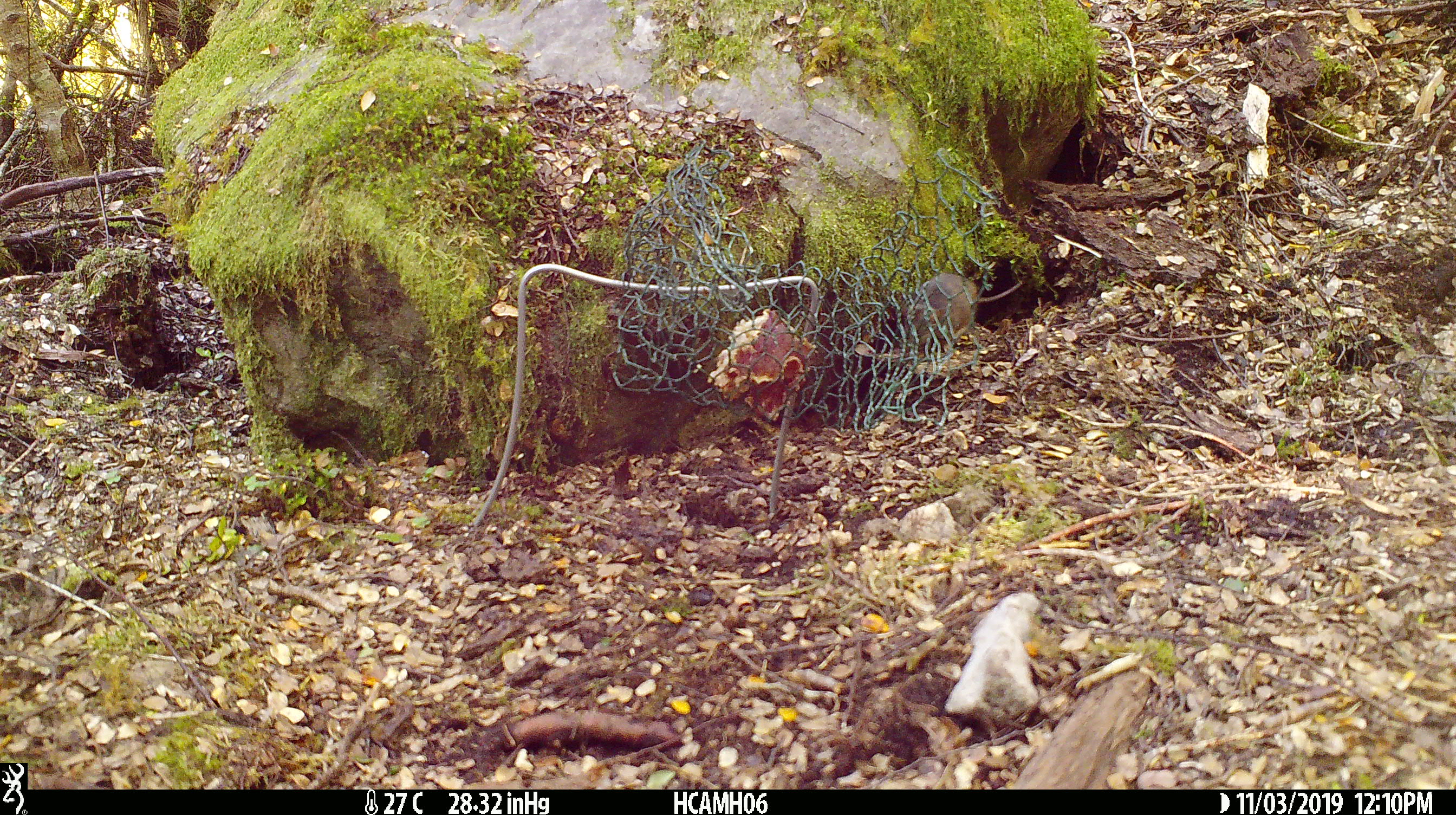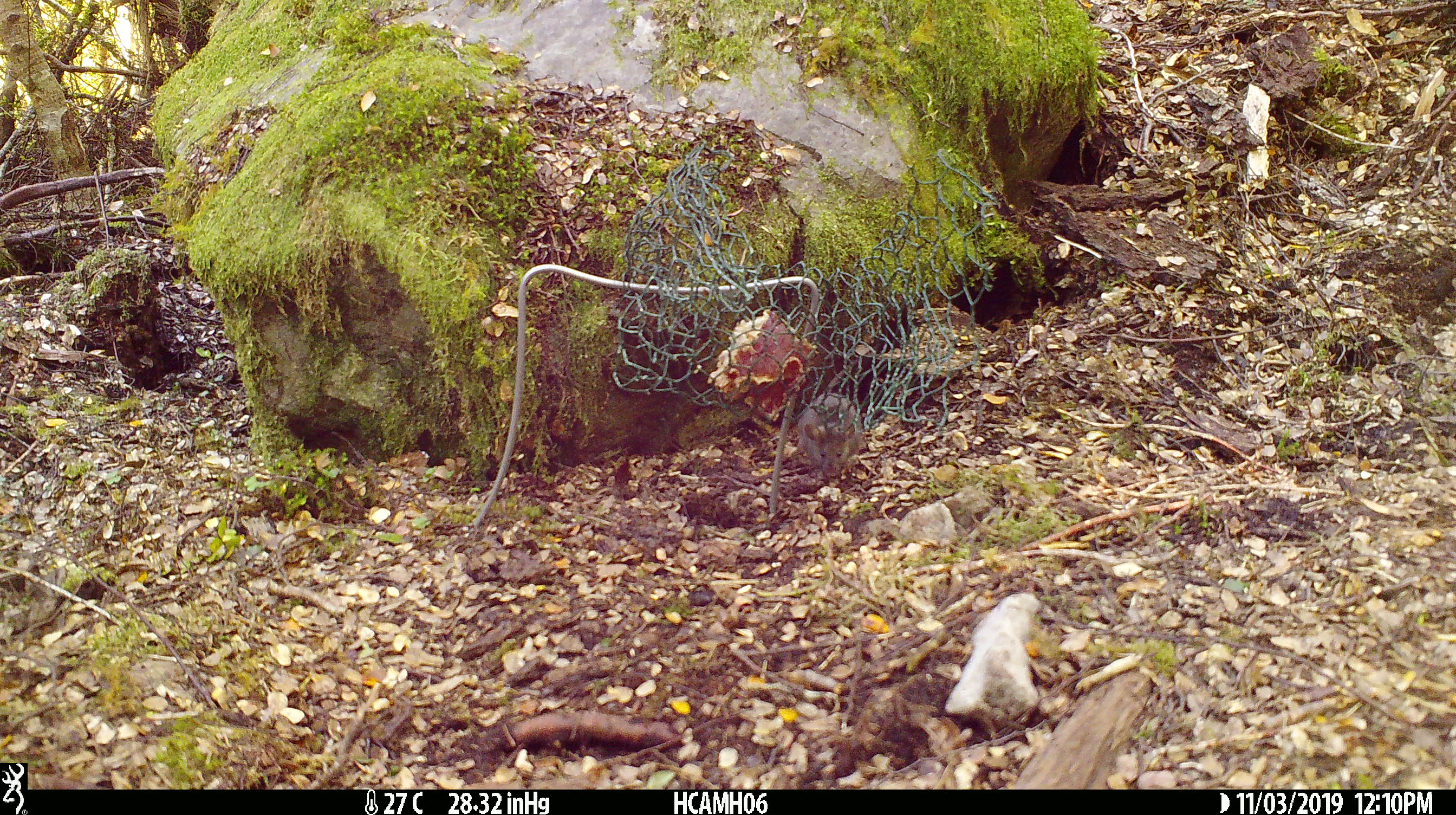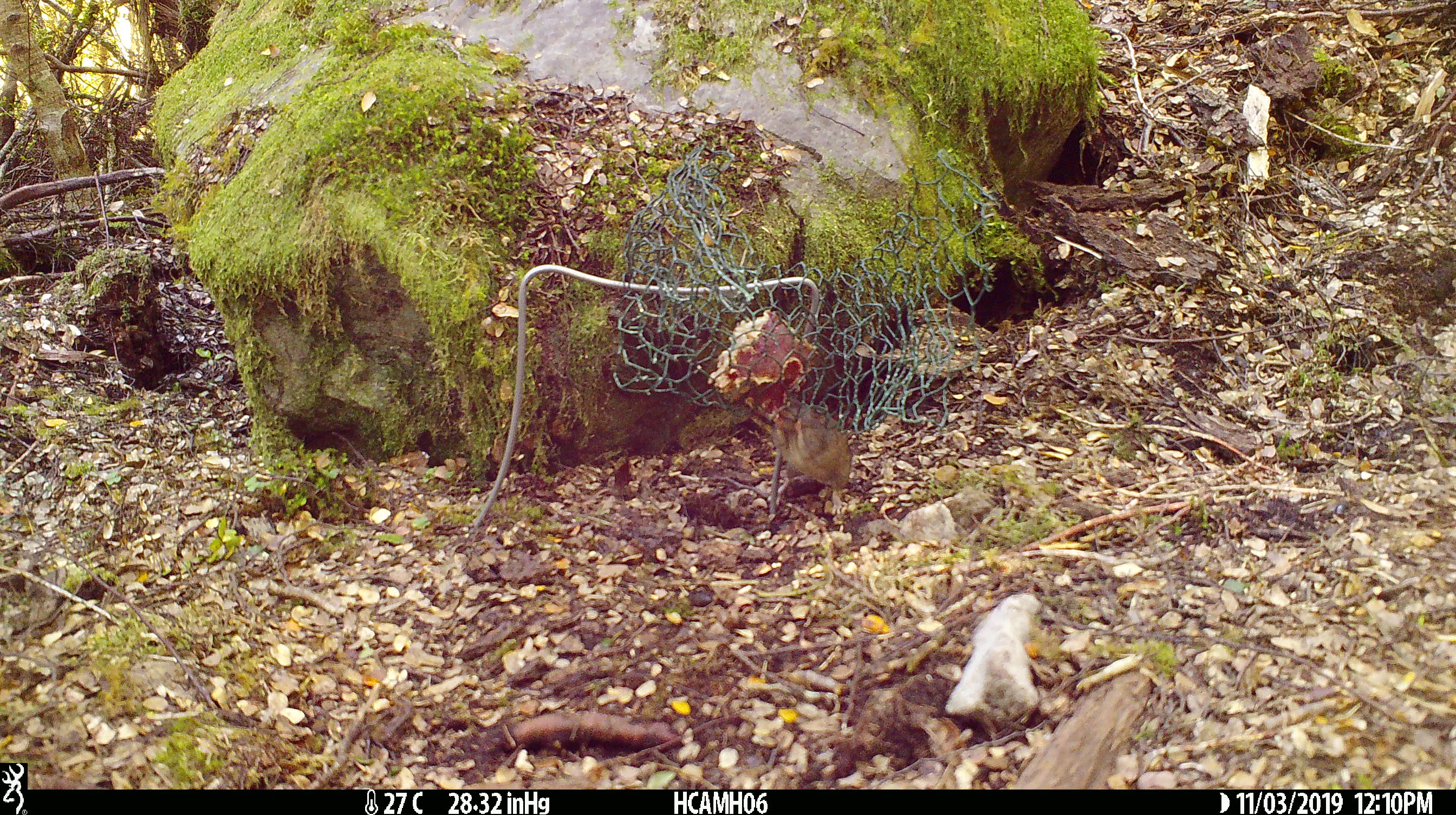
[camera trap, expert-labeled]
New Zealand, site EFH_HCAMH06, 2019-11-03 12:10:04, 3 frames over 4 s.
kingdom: Animalia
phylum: Chordata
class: Mammalia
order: Rodentia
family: Muridae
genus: Mus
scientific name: Mus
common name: mouse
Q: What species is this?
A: Mouse (Mus).